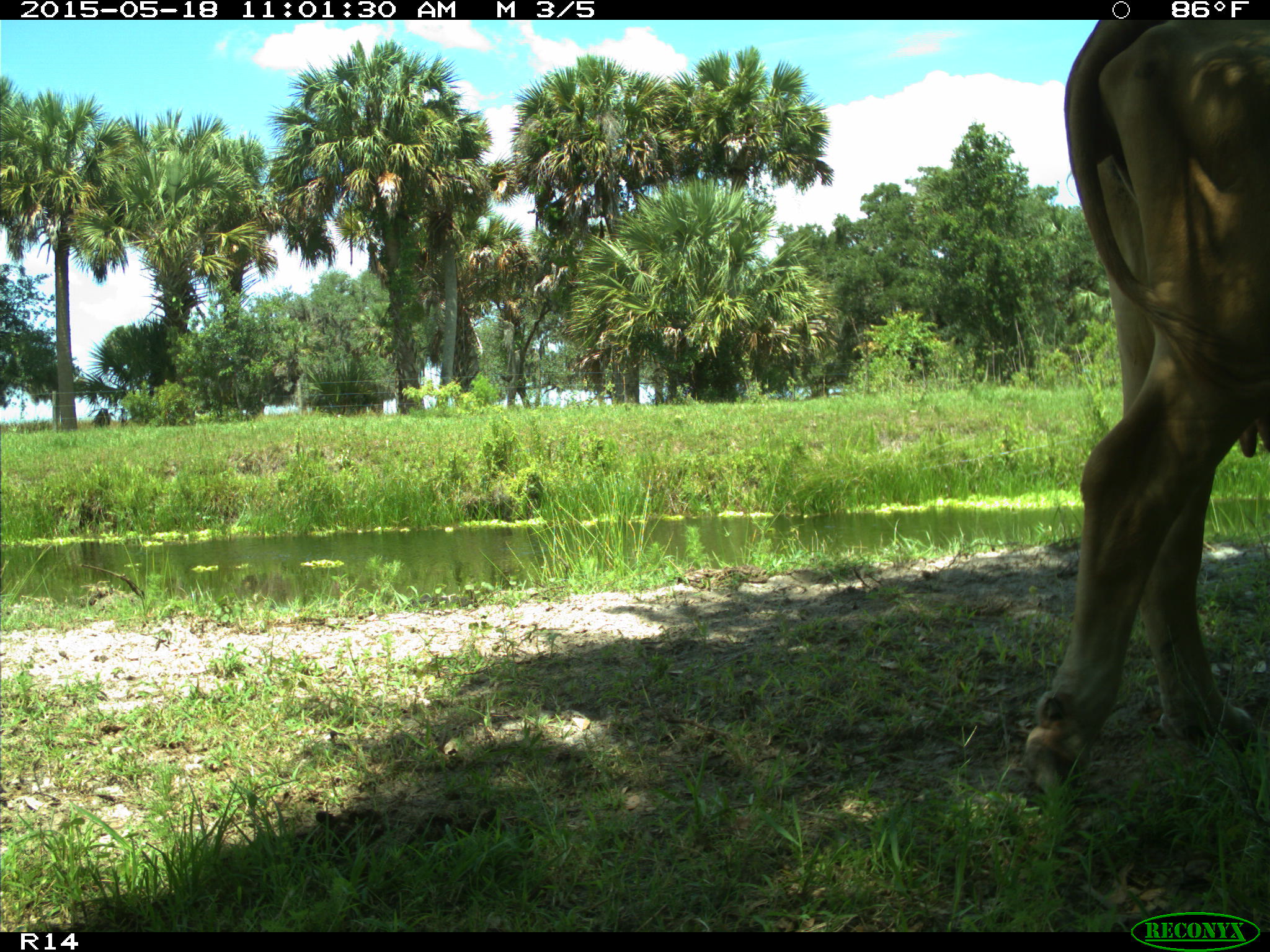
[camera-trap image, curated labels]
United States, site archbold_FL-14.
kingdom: Animalia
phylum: Chordata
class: Mammalia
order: Artiodactyla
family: Bovidae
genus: Bos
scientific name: Bos taurus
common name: domestic cow